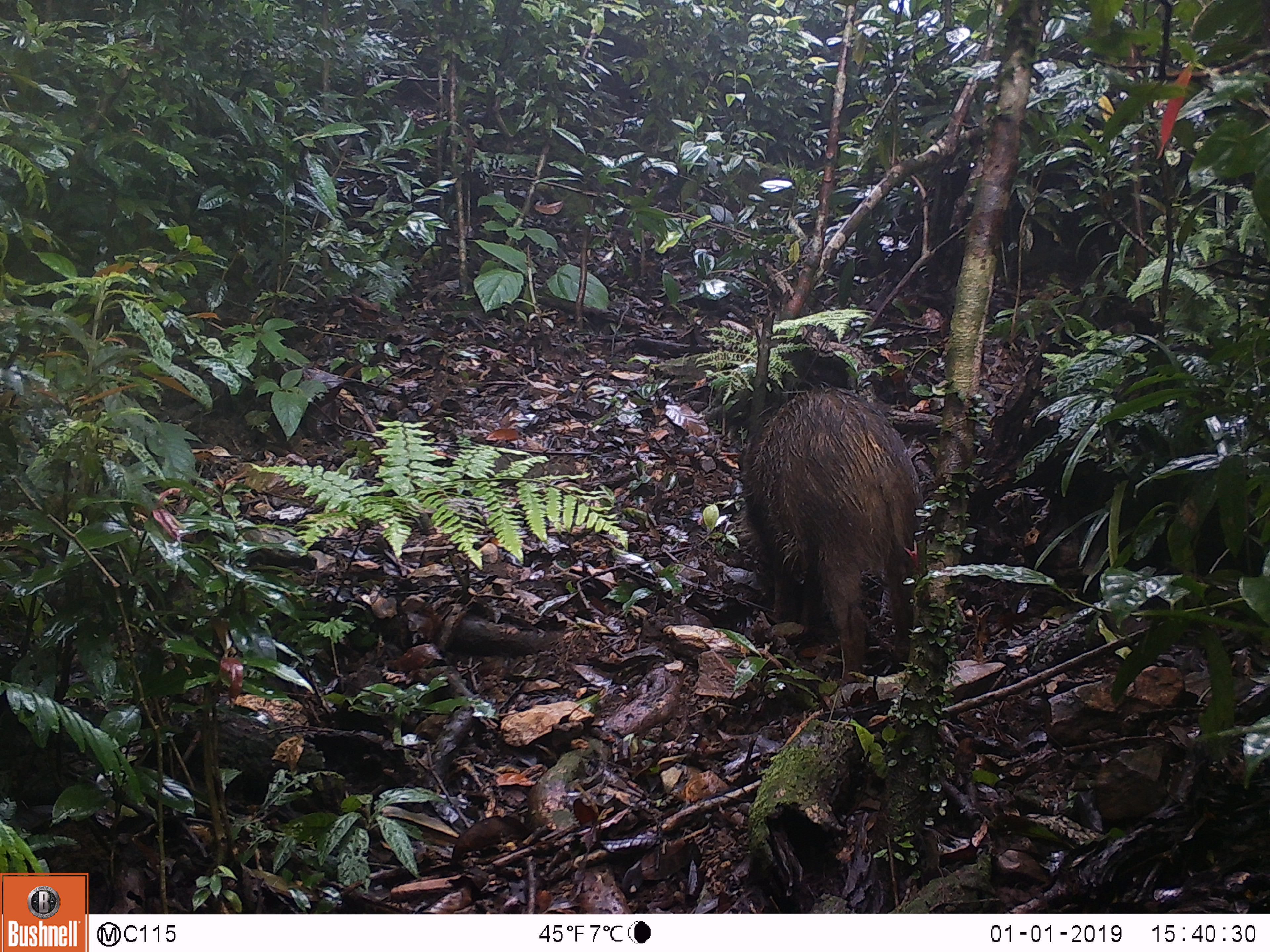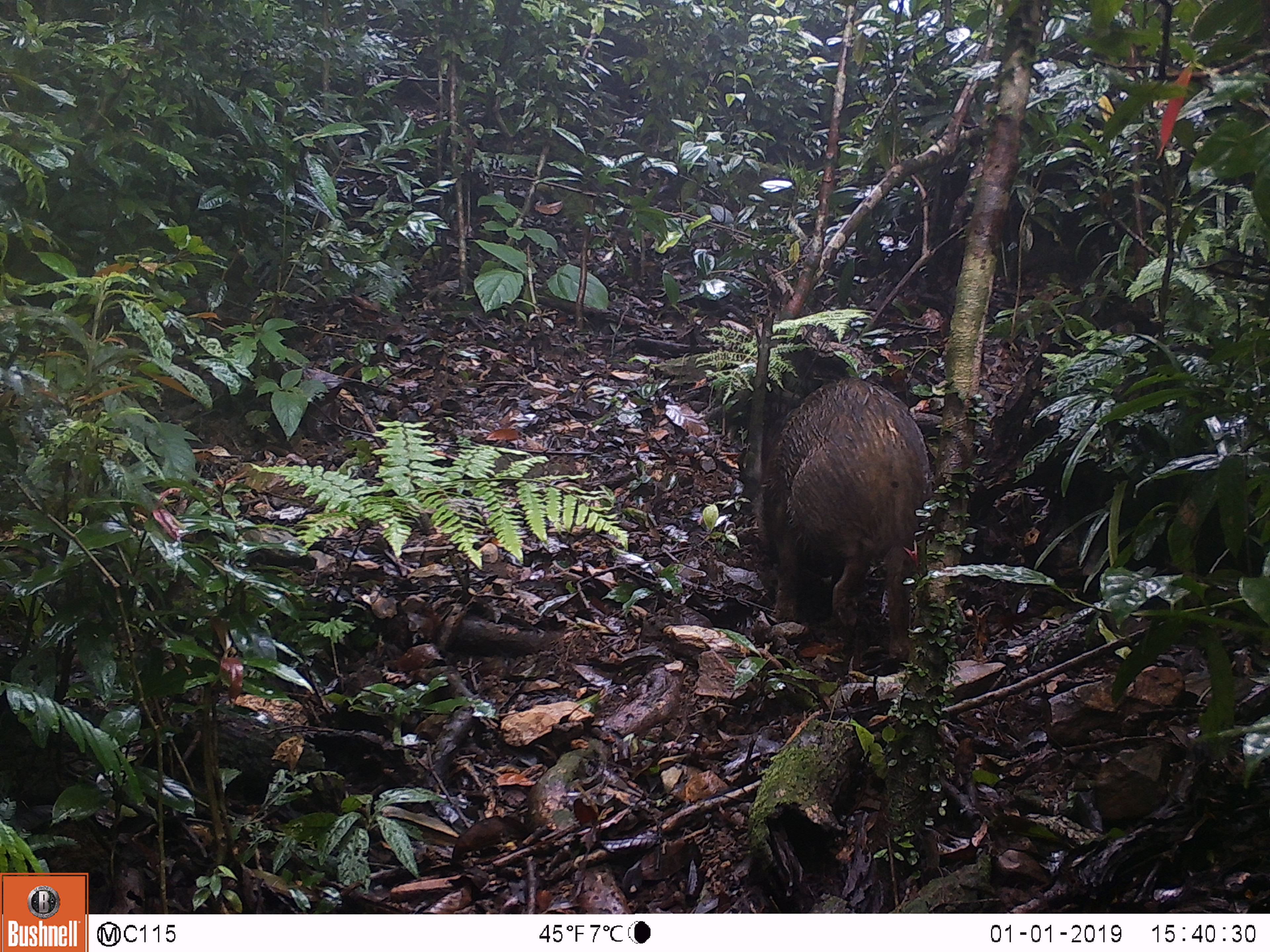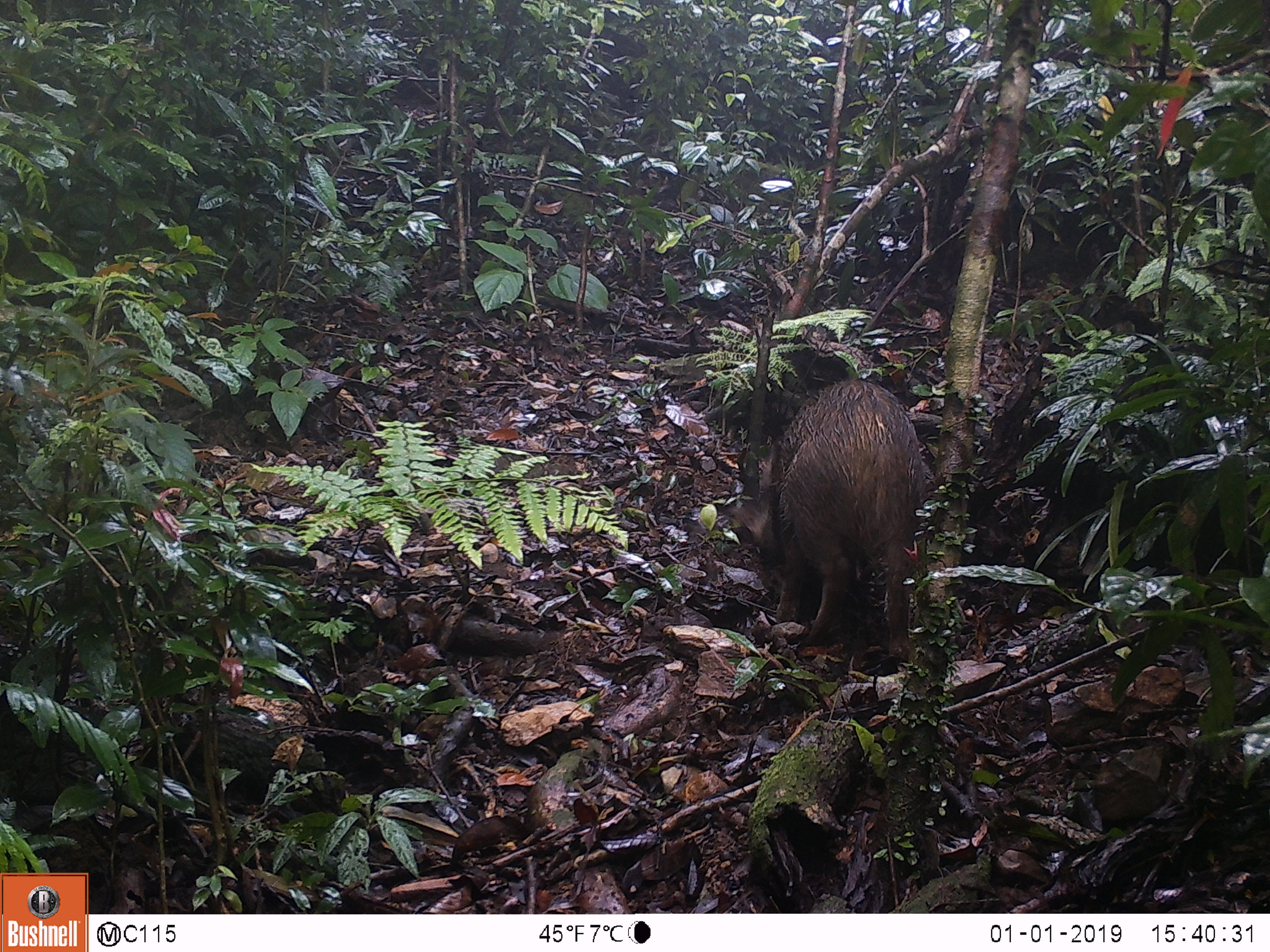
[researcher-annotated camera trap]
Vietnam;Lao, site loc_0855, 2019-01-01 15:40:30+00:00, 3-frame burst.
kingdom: Animalia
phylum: Chordata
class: Mammalia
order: Artiodactyla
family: Suidae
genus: Sus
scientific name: Sus scrofa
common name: eurasian wild pig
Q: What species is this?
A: Eurasian wild pig (Sus scrofa).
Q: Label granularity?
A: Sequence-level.